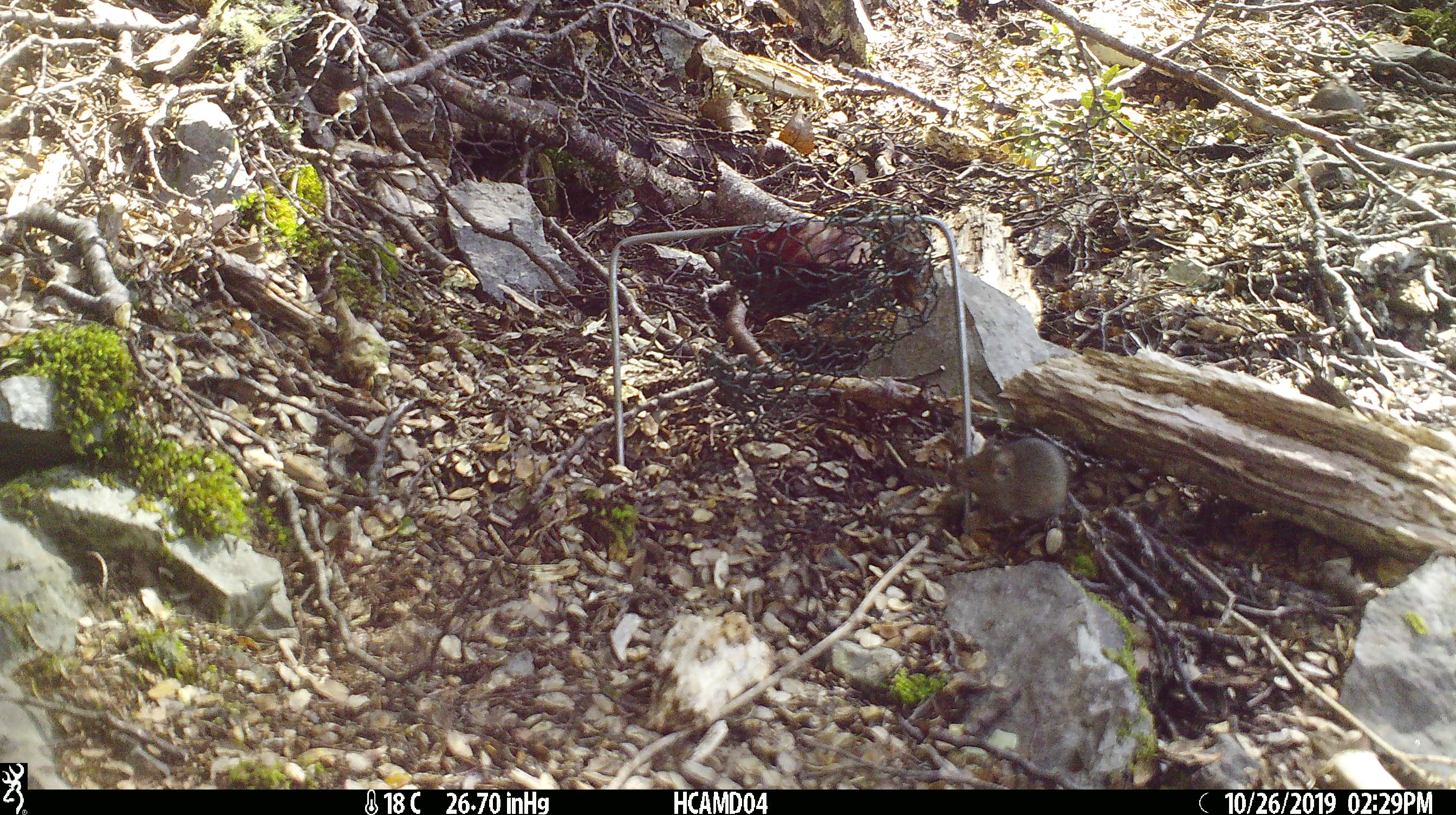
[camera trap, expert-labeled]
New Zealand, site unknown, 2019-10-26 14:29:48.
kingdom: Animalia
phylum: Chordata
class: Mammalia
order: Rodentia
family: Muridae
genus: Mus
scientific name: Mus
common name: mouse